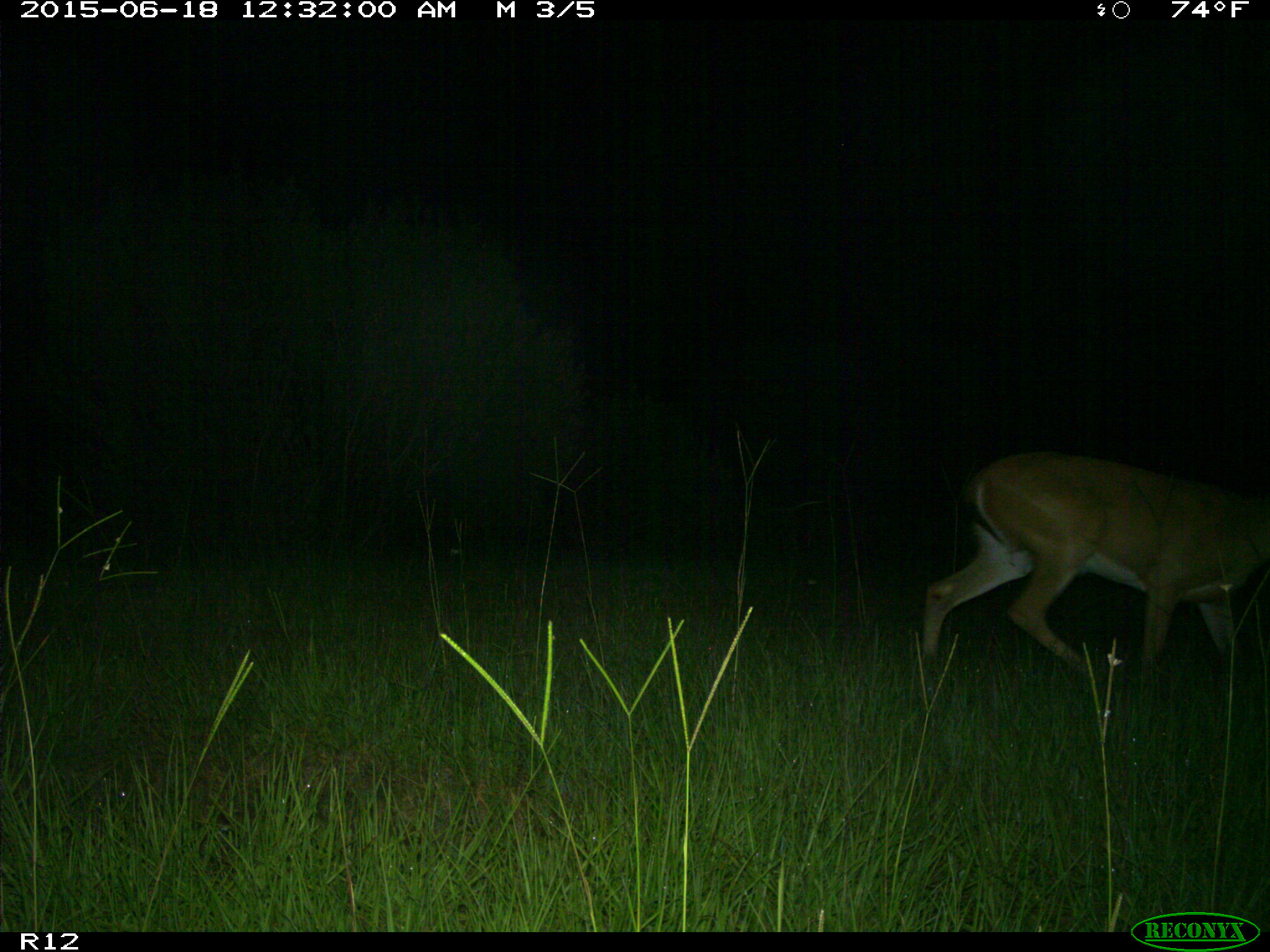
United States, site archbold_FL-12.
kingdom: Animalia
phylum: Chordata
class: Mammalia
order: Artiodactyla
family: Cervidae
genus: Odocoileus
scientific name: Odocoileus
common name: deer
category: unidentified deer